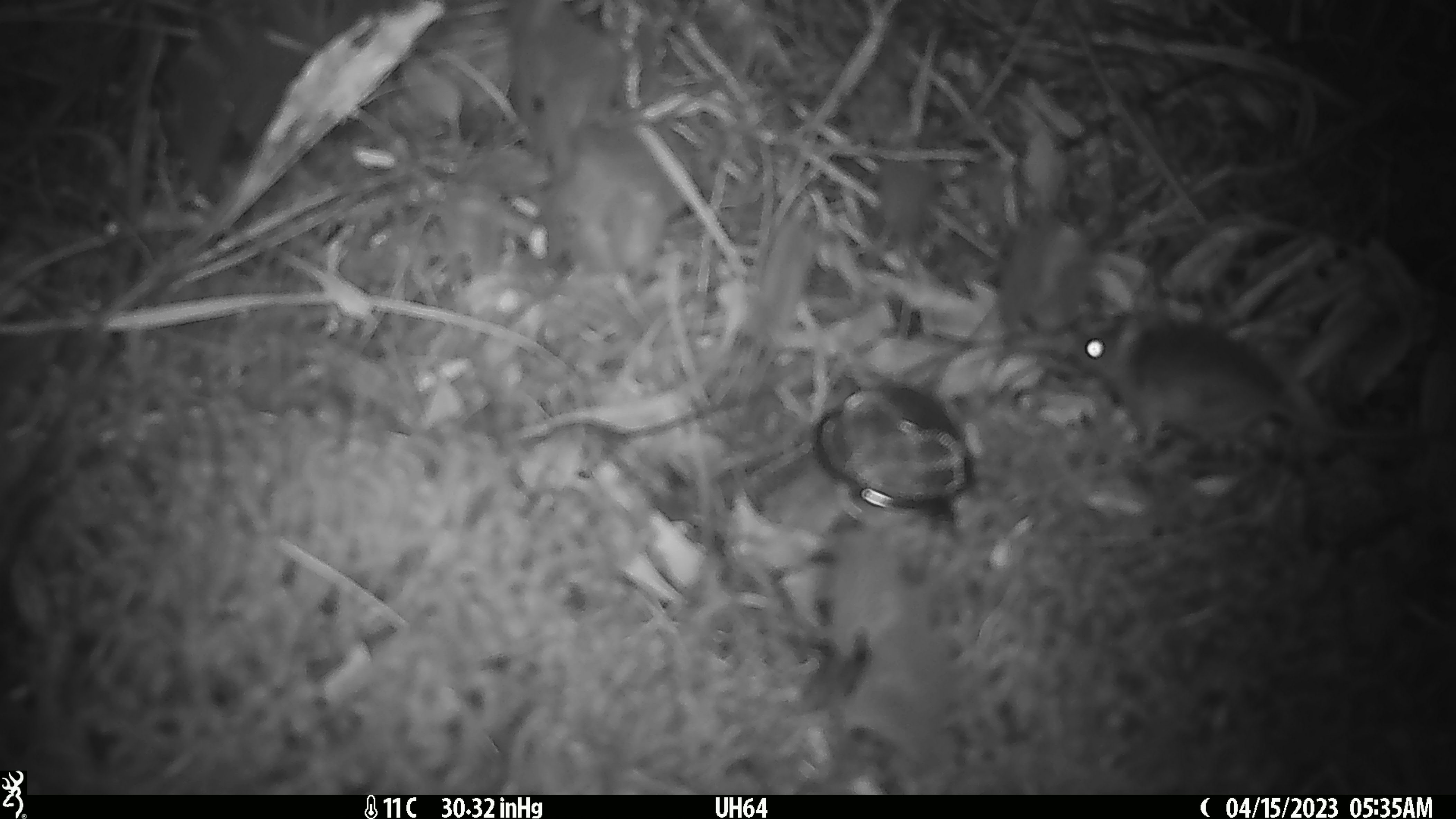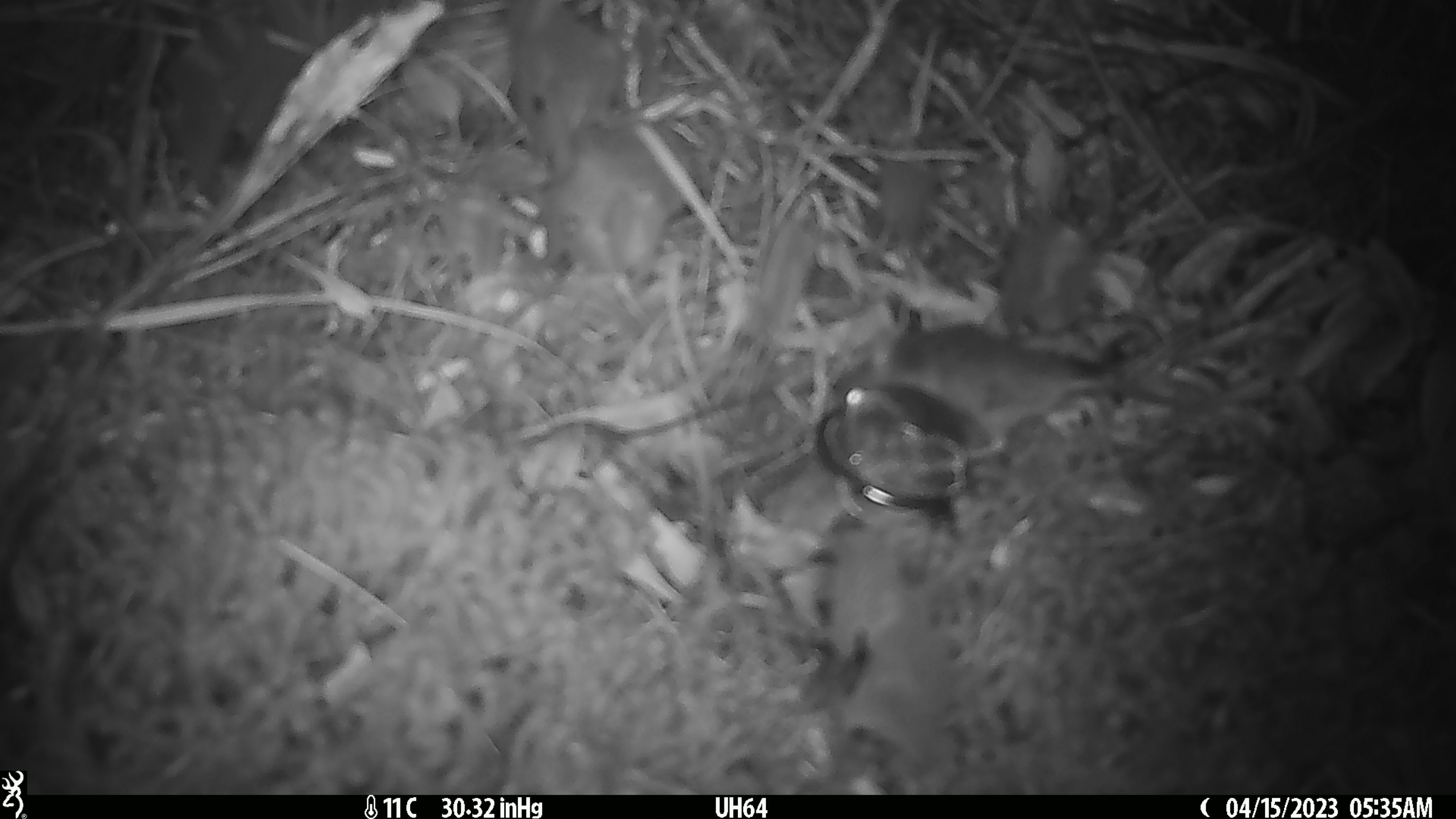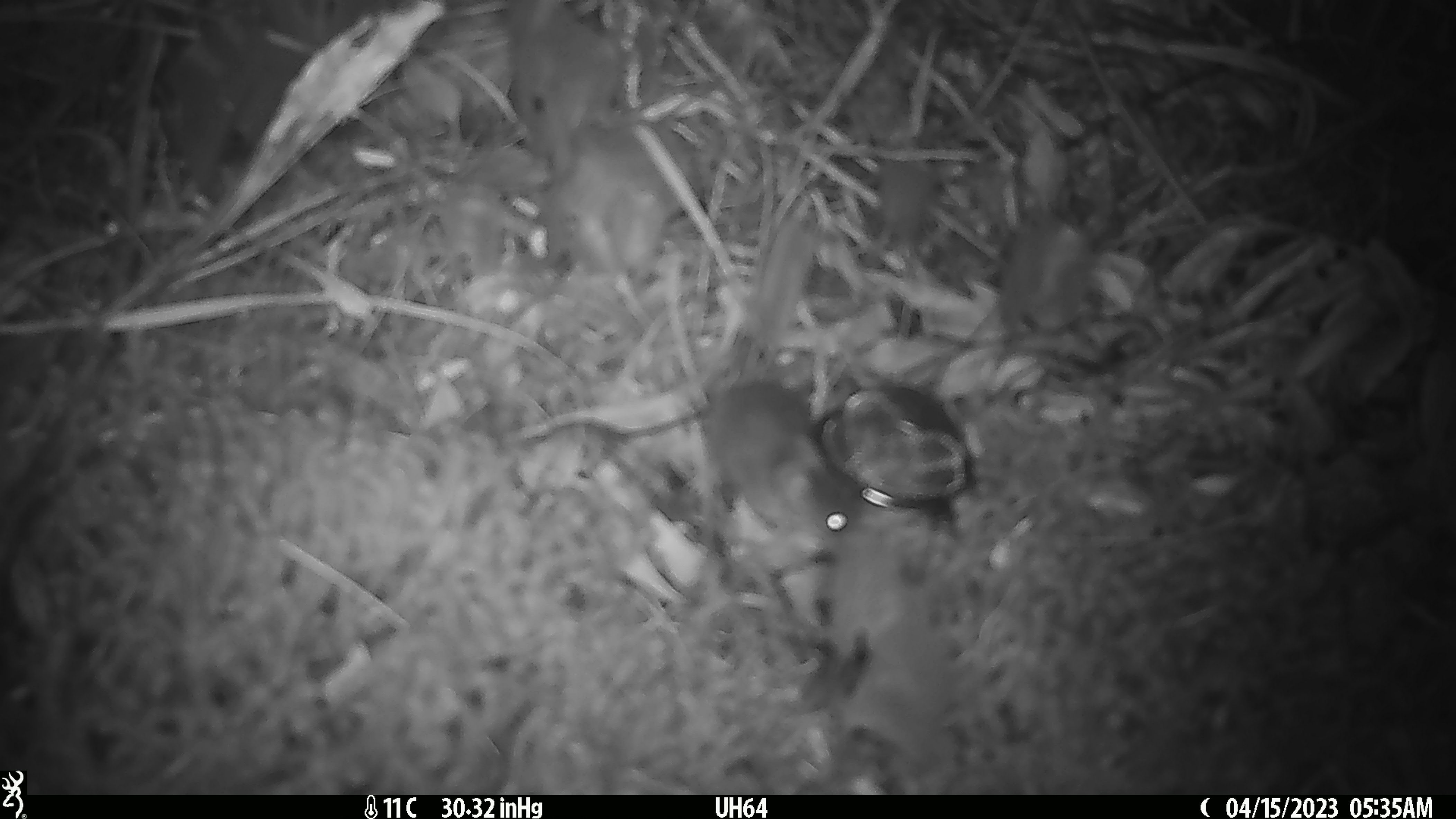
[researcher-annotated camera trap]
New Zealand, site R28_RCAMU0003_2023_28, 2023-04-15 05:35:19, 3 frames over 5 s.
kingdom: Animalia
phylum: Chordata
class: Mammalia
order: Rodentia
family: Muridae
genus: Mus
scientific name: Mus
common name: mouse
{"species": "mouse (Mus)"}